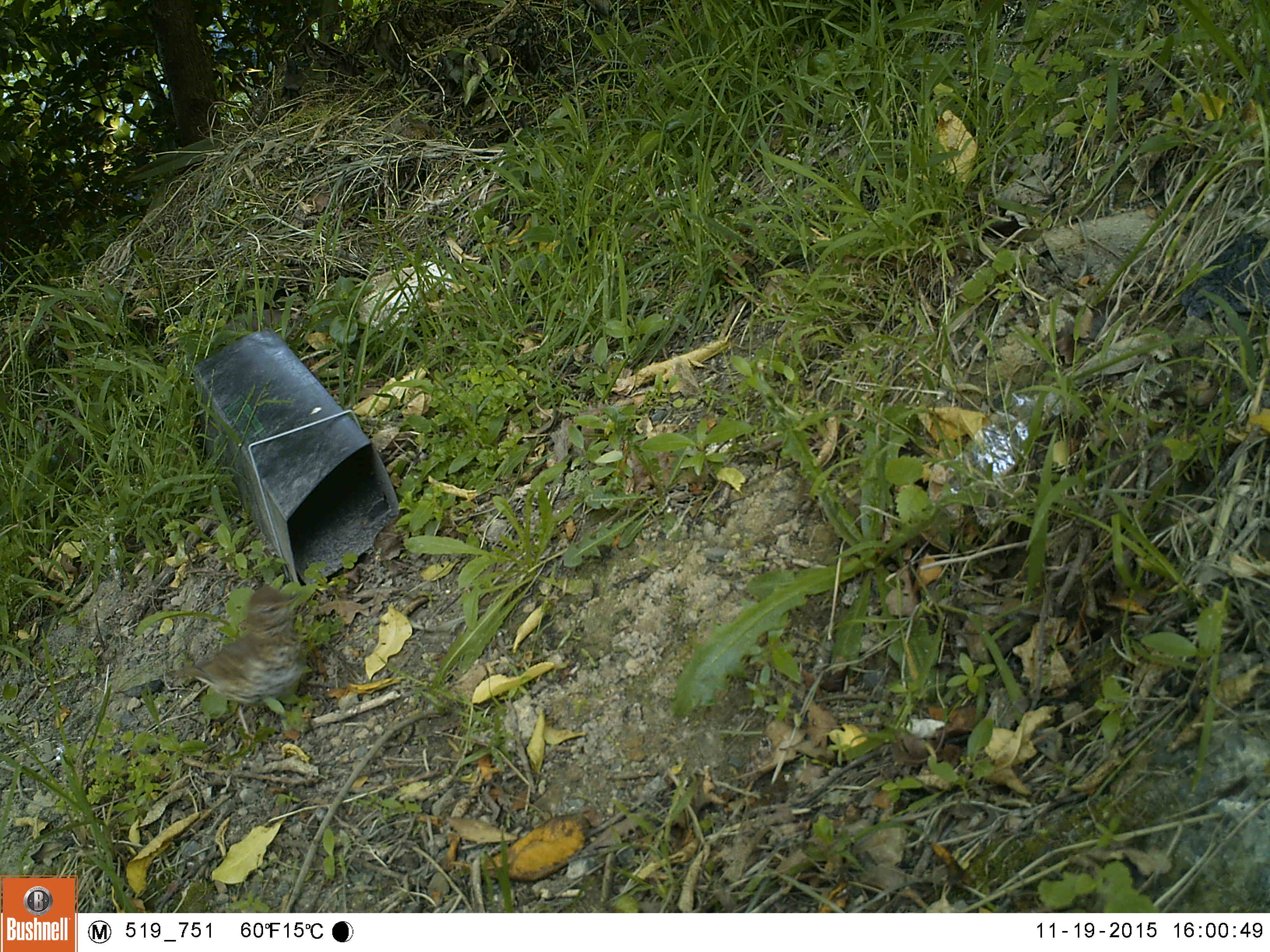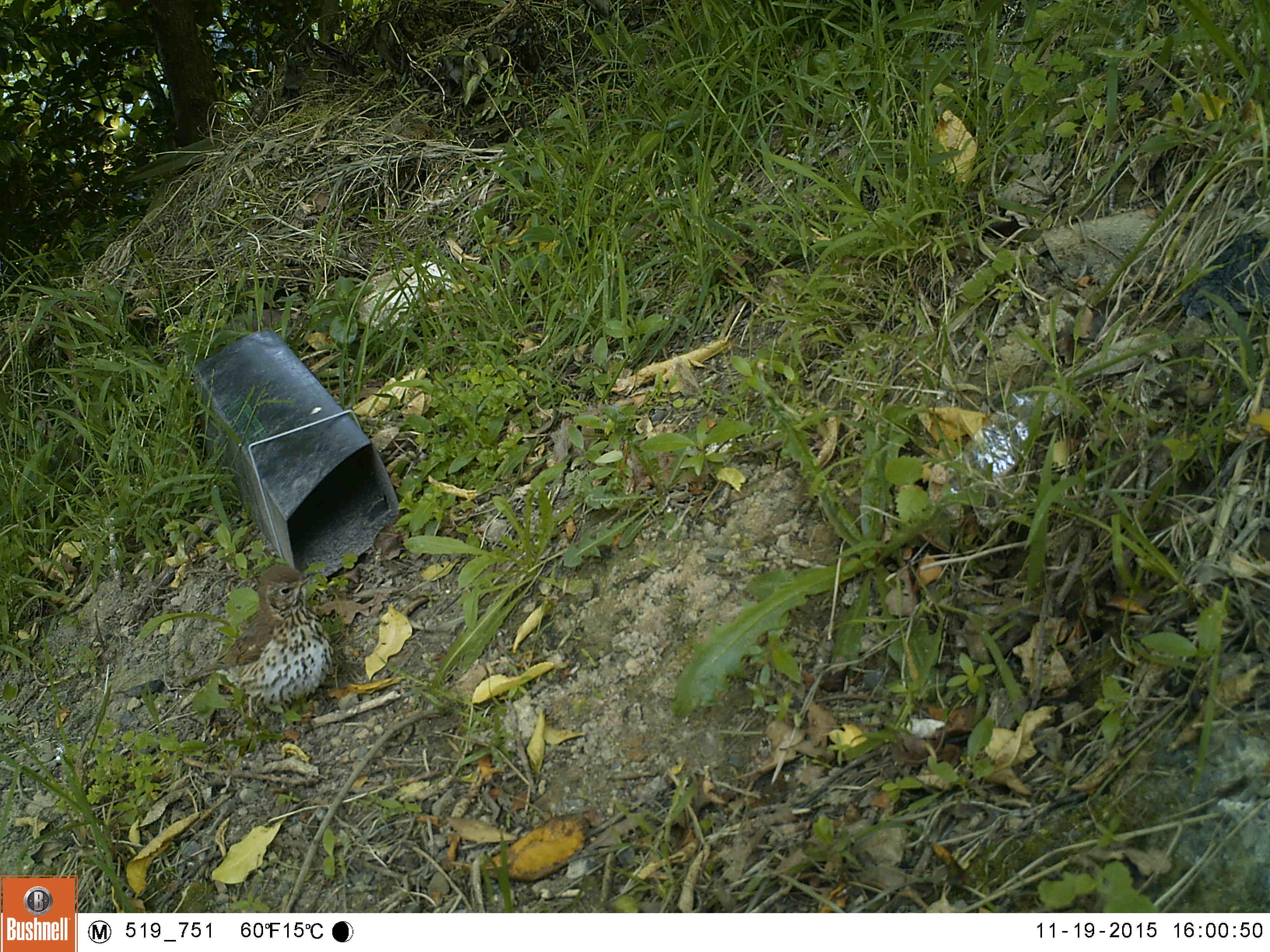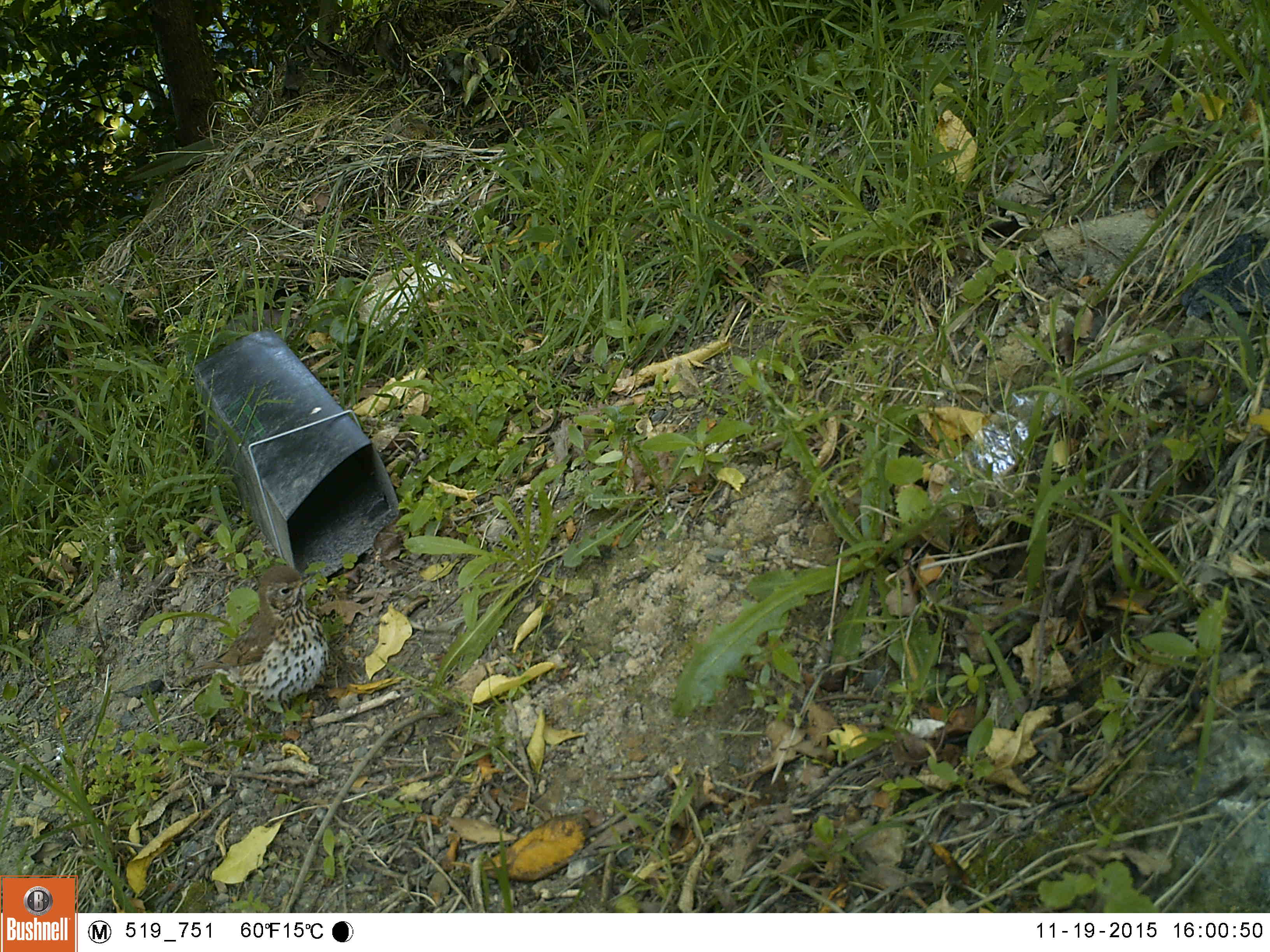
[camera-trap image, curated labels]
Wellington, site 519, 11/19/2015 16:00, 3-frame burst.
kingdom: Animalia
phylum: Chordata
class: Aves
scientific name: Aves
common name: bird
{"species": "bird (Aves)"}